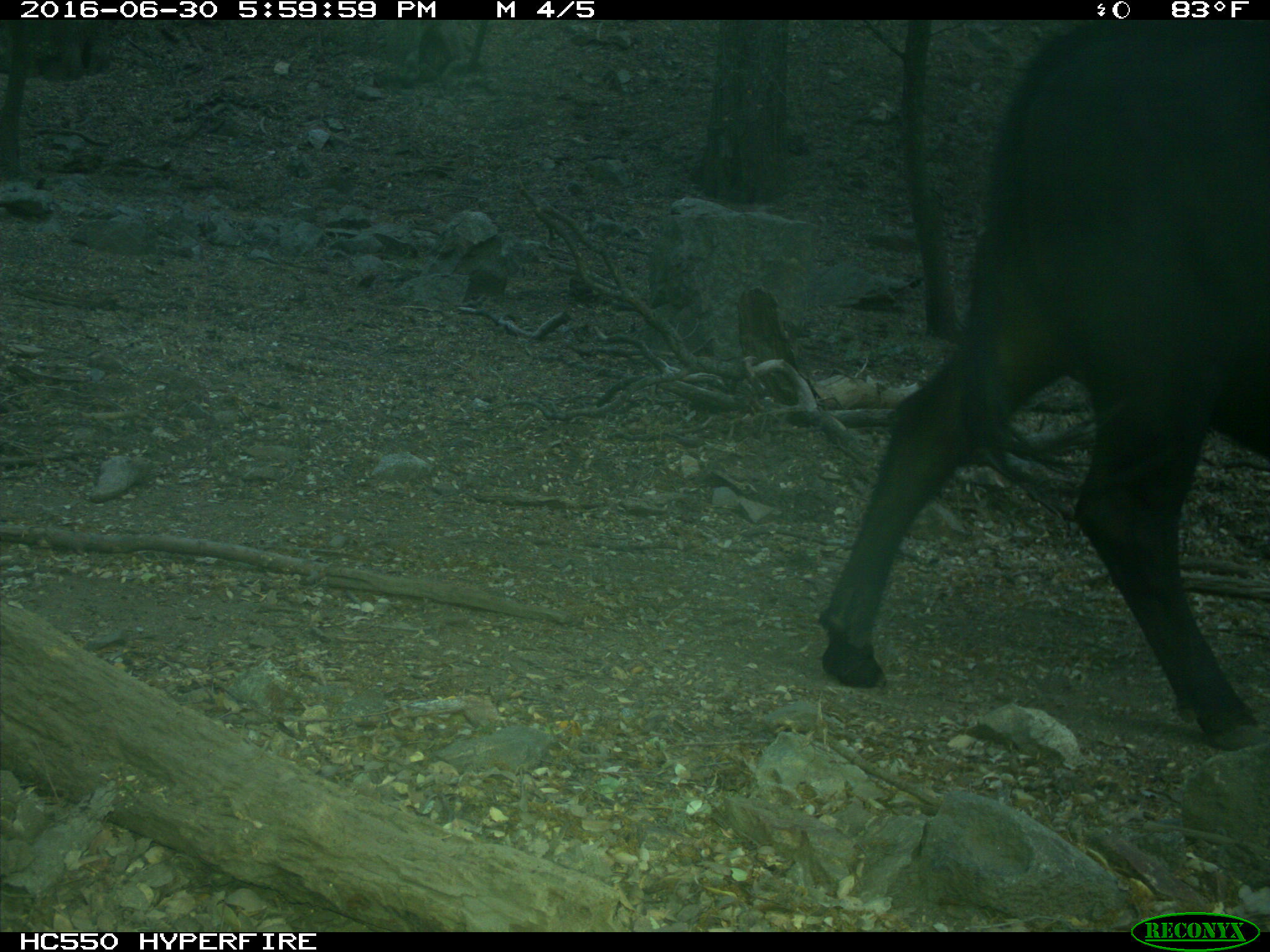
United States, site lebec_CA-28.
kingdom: Animalia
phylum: Chordata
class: Mammalia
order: Artiodactyla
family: Bovidae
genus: Bos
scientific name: Bos taurus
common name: domestic cow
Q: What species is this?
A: Bos taurus (domestic cow).